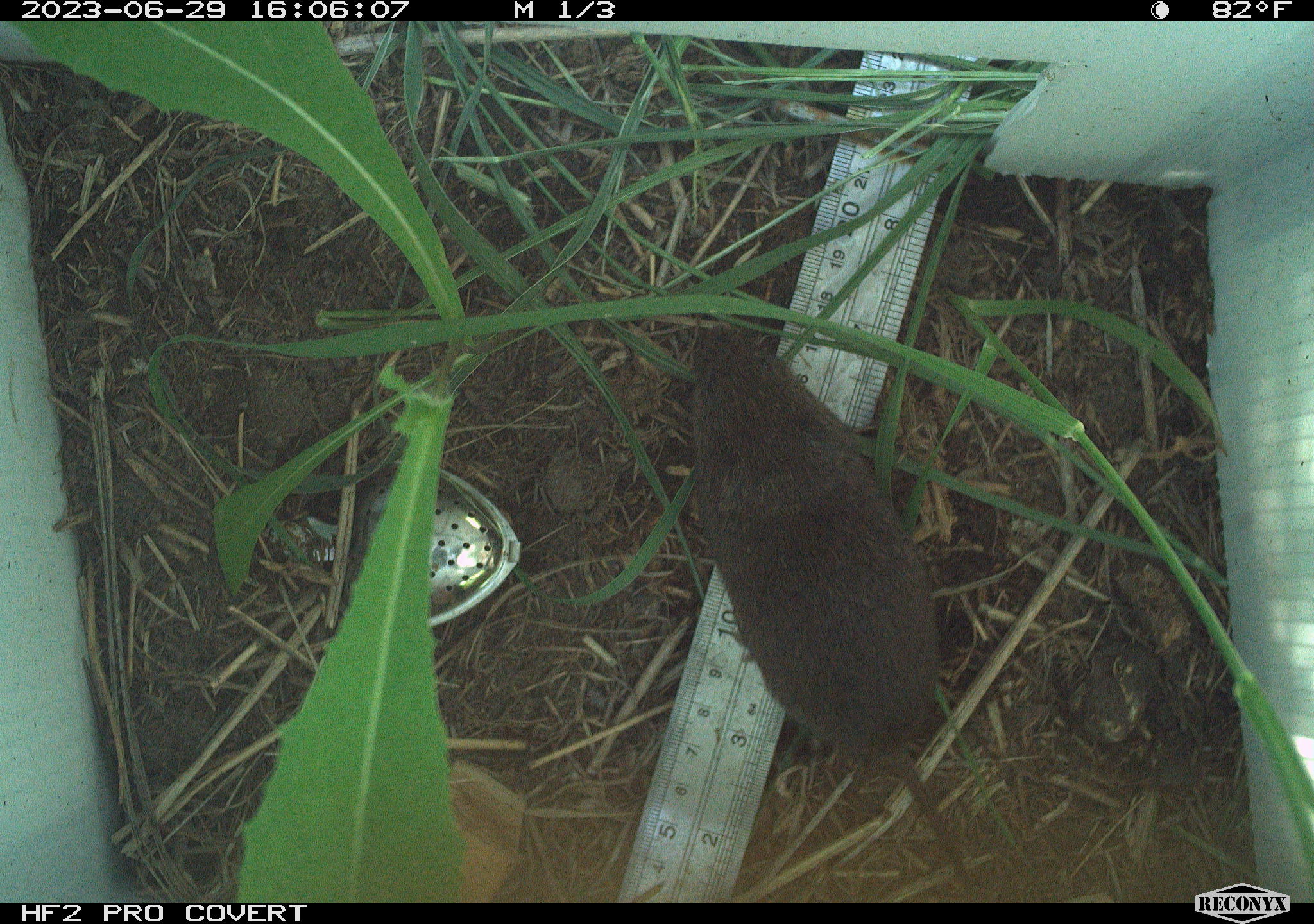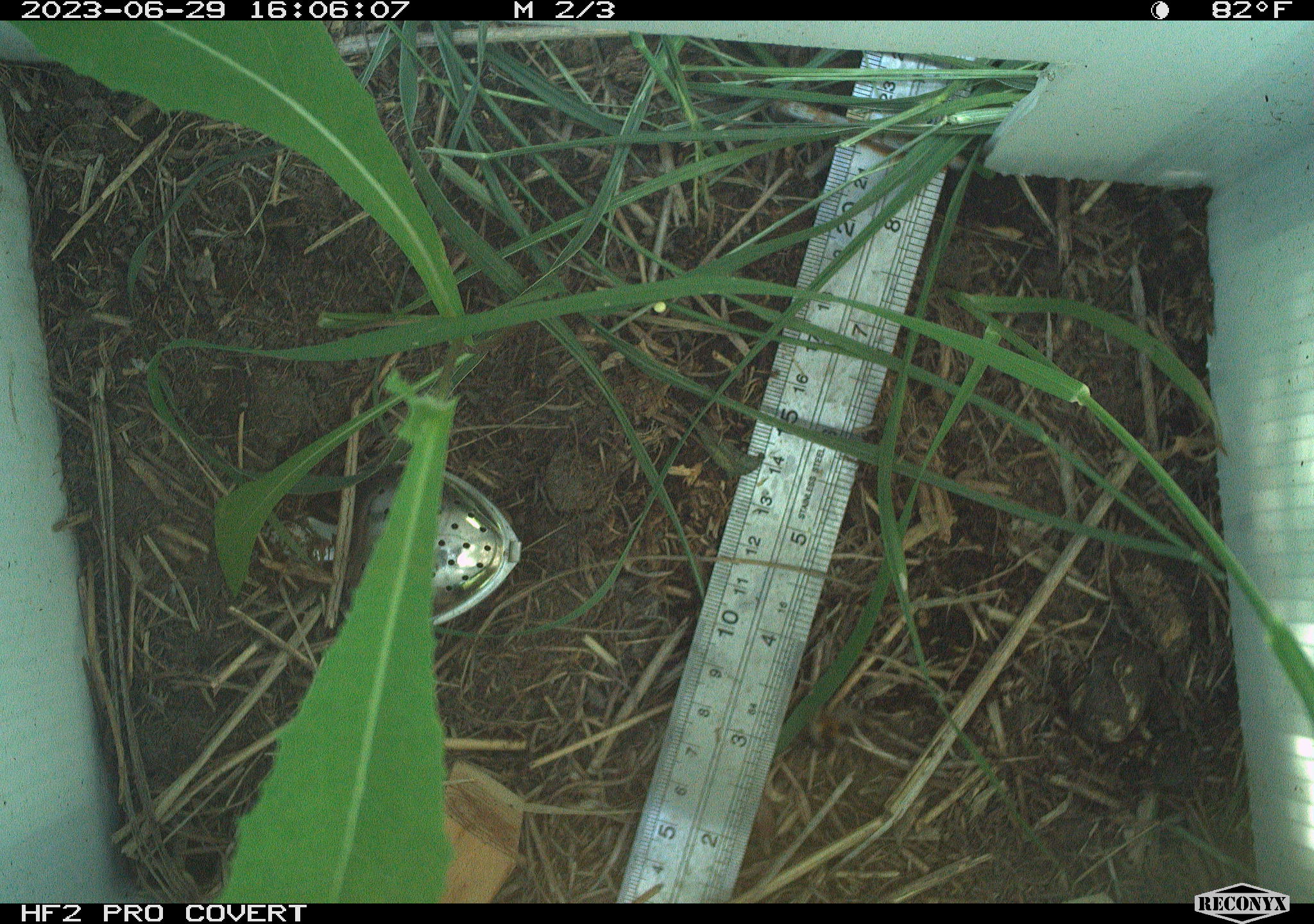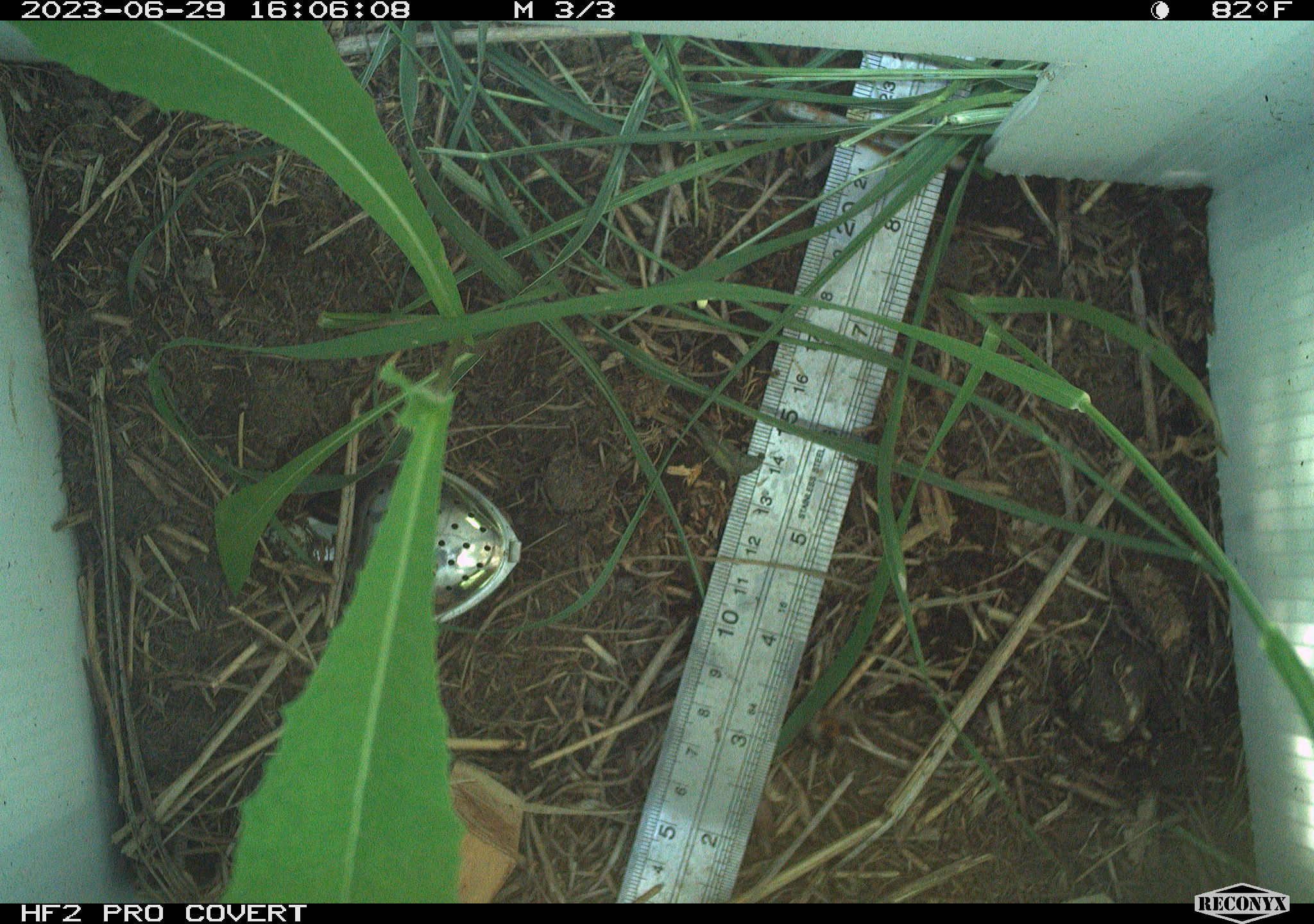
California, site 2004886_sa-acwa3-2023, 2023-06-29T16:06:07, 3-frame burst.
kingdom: Animalia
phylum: Chordata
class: Mammalia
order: Rodentia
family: Cricetidae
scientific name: Arvicolinae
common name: voles, lemmings, and muskrats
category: arvicolinae subfamily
Arvicolinae subfamily (voles, lemmings, and muskrats) (Arvicolinae).